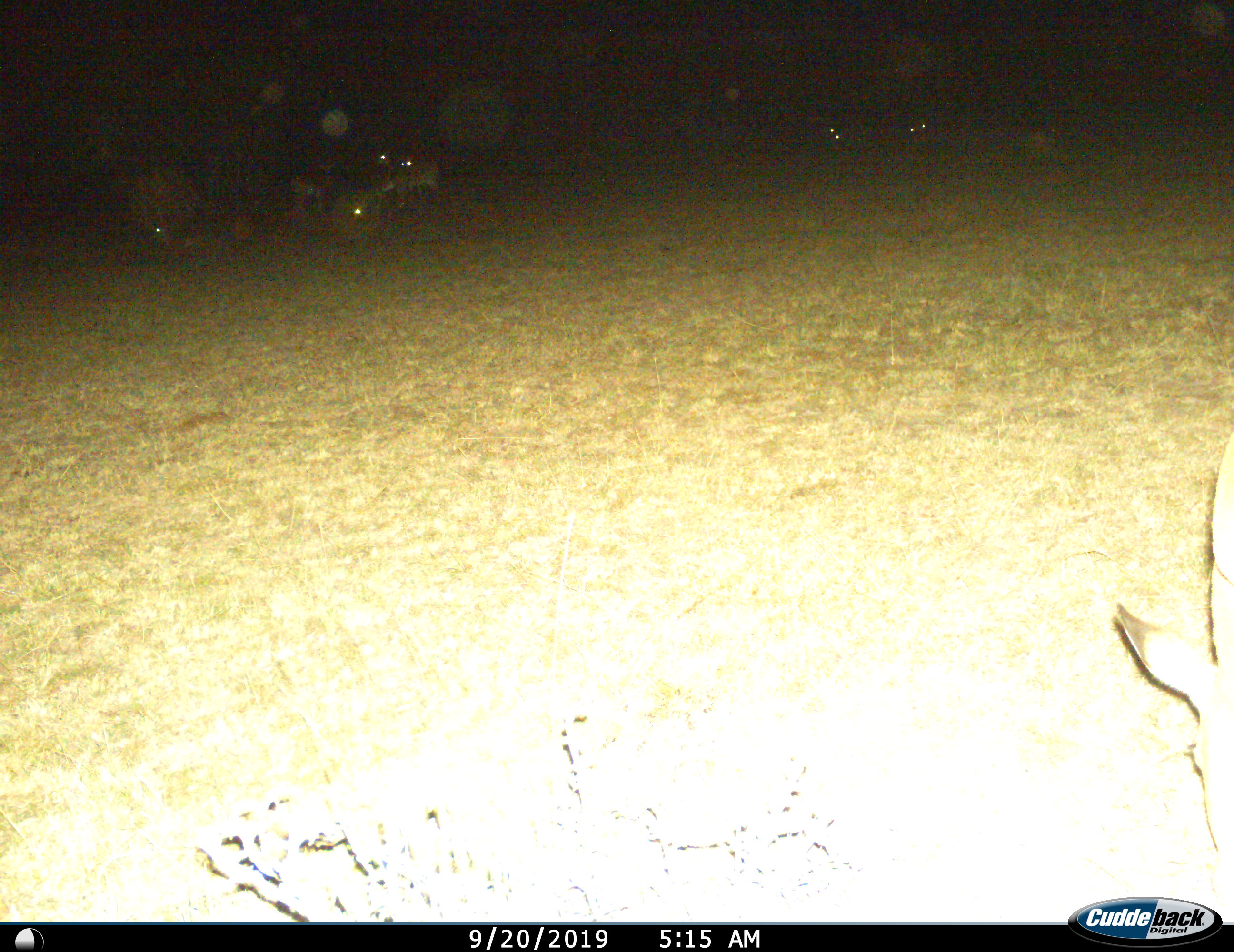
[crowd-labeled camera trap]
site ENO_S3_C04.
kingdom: Animalia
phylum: Chordata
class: Mammalia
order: Artiodactyla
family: Bovidae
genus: Aepyceros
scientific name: Aepyceros melampus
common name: impala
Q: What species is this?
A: Impala (Aepyceros melampus).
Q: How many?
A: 8.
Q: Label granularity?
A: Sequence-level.